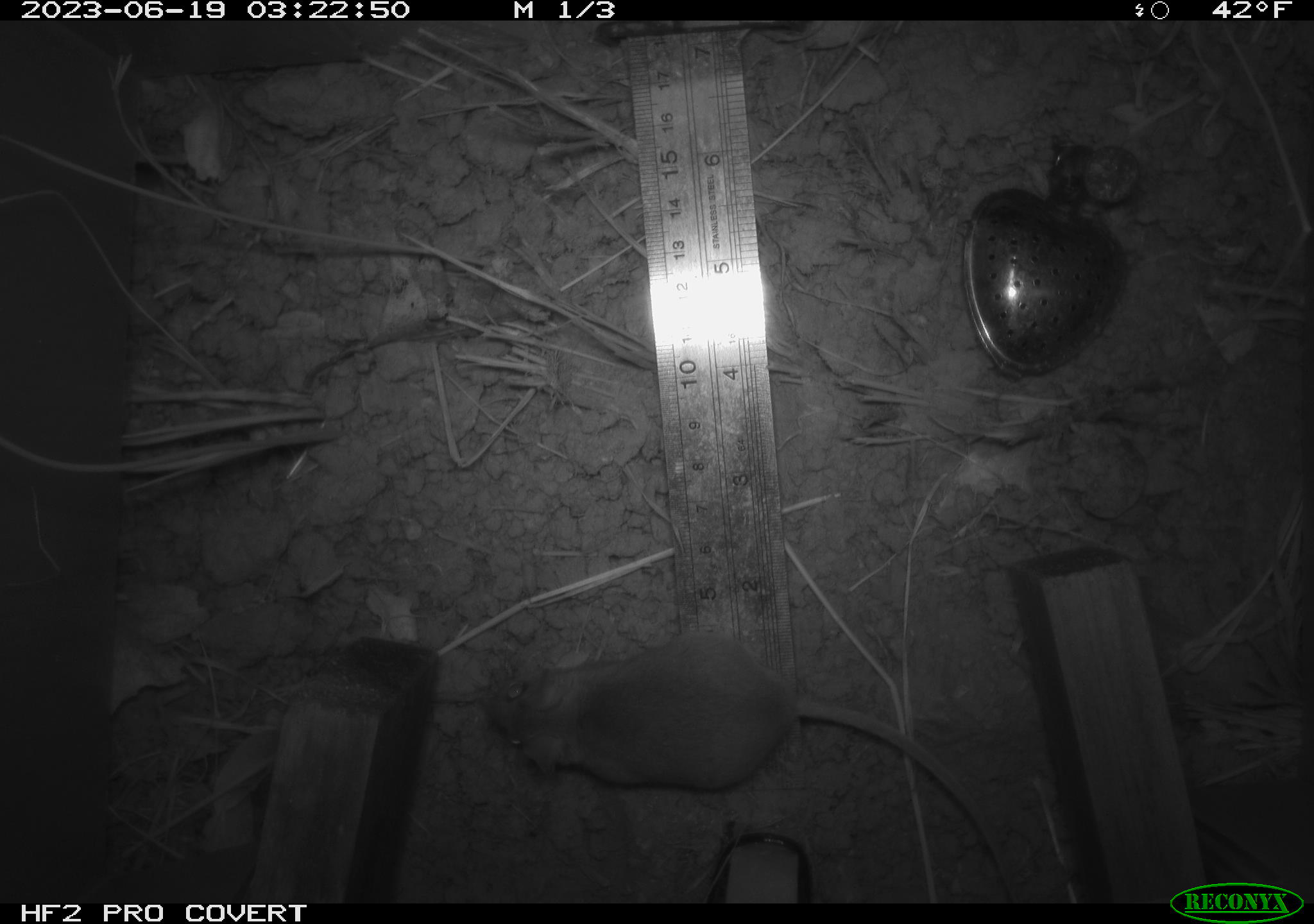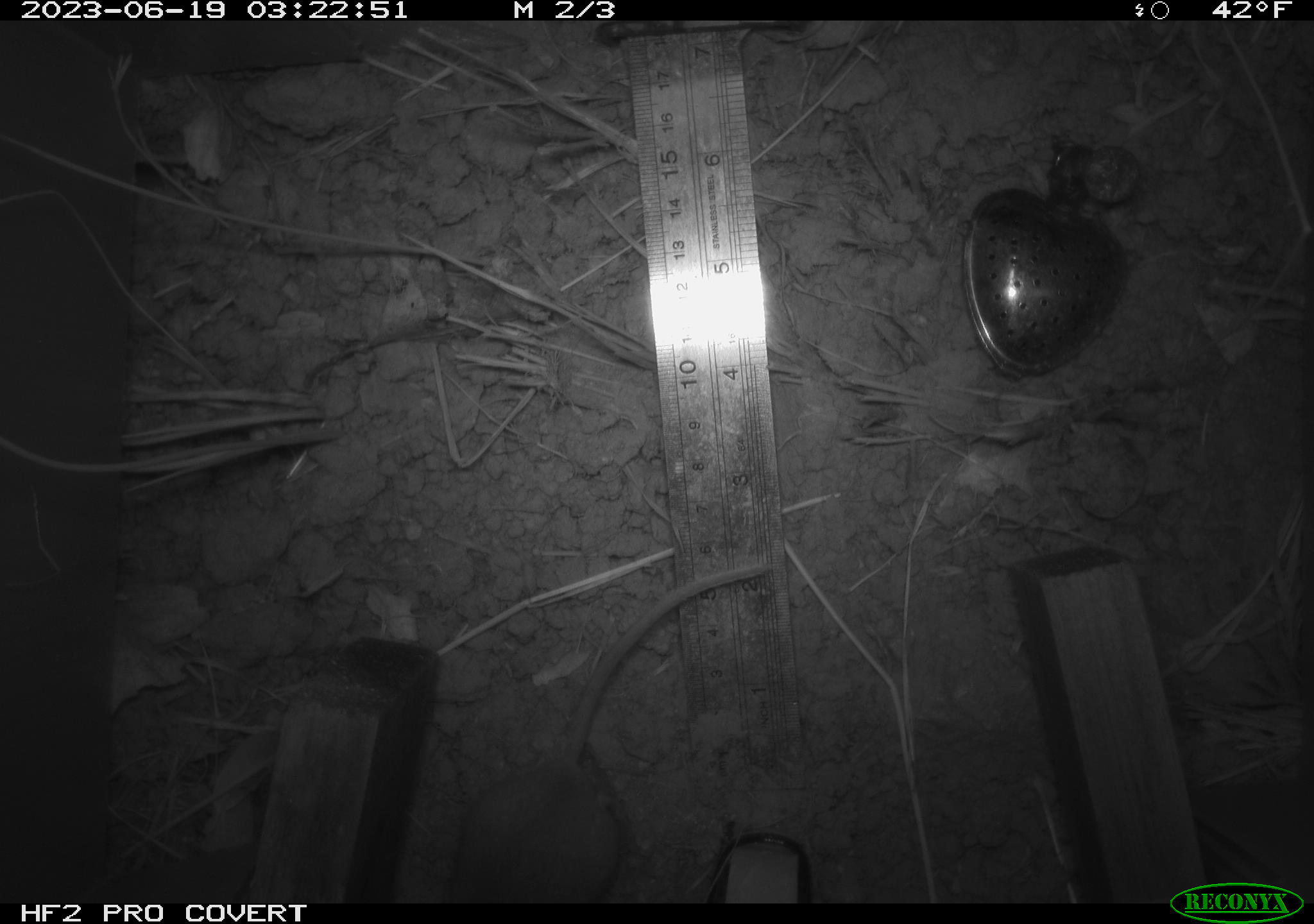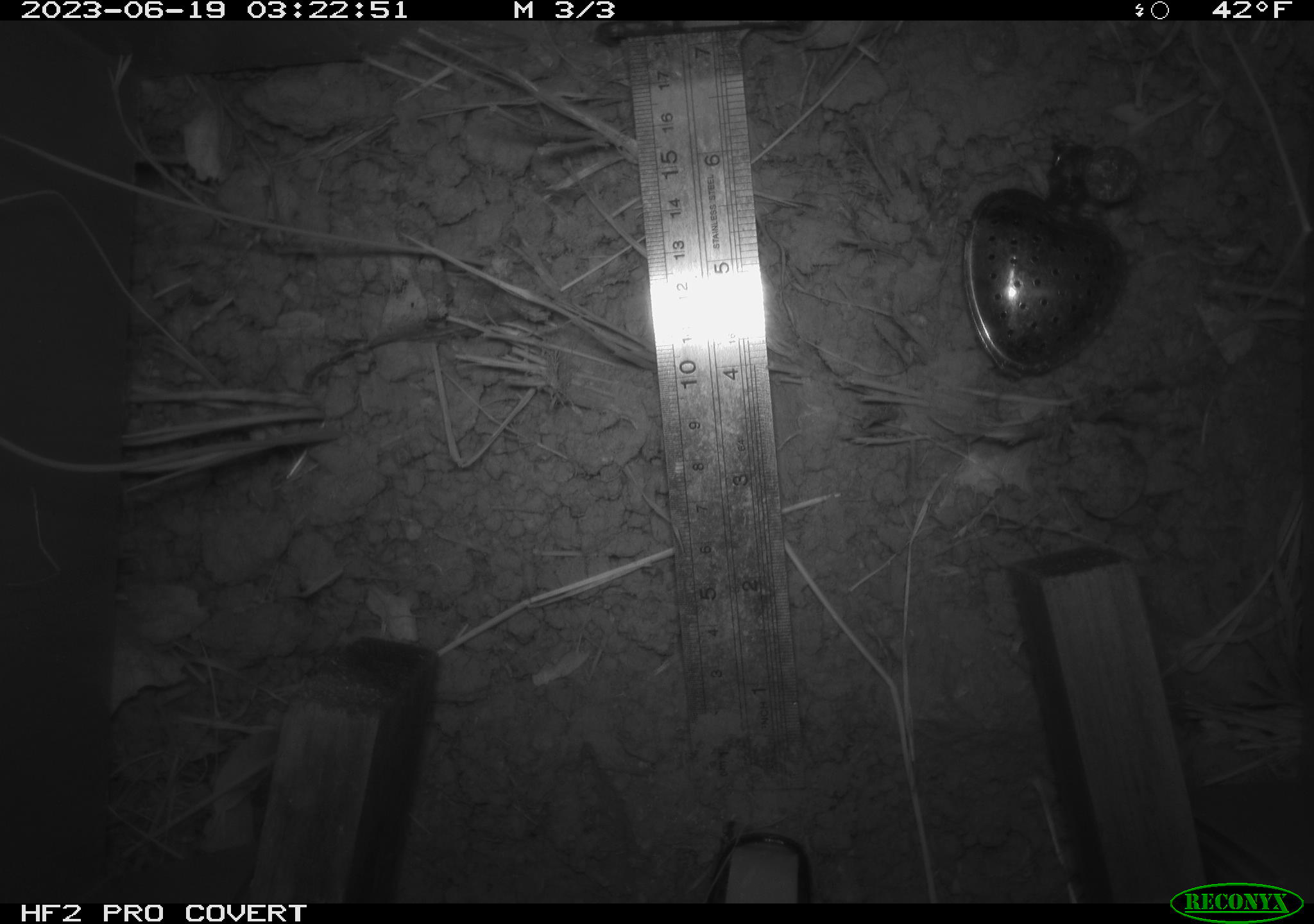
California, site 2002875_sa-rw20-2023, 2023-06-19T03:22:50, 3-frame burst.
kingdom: Animalia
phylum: Chordata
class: Mammalia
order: Rodentia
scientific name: Rodentia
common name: mouse species